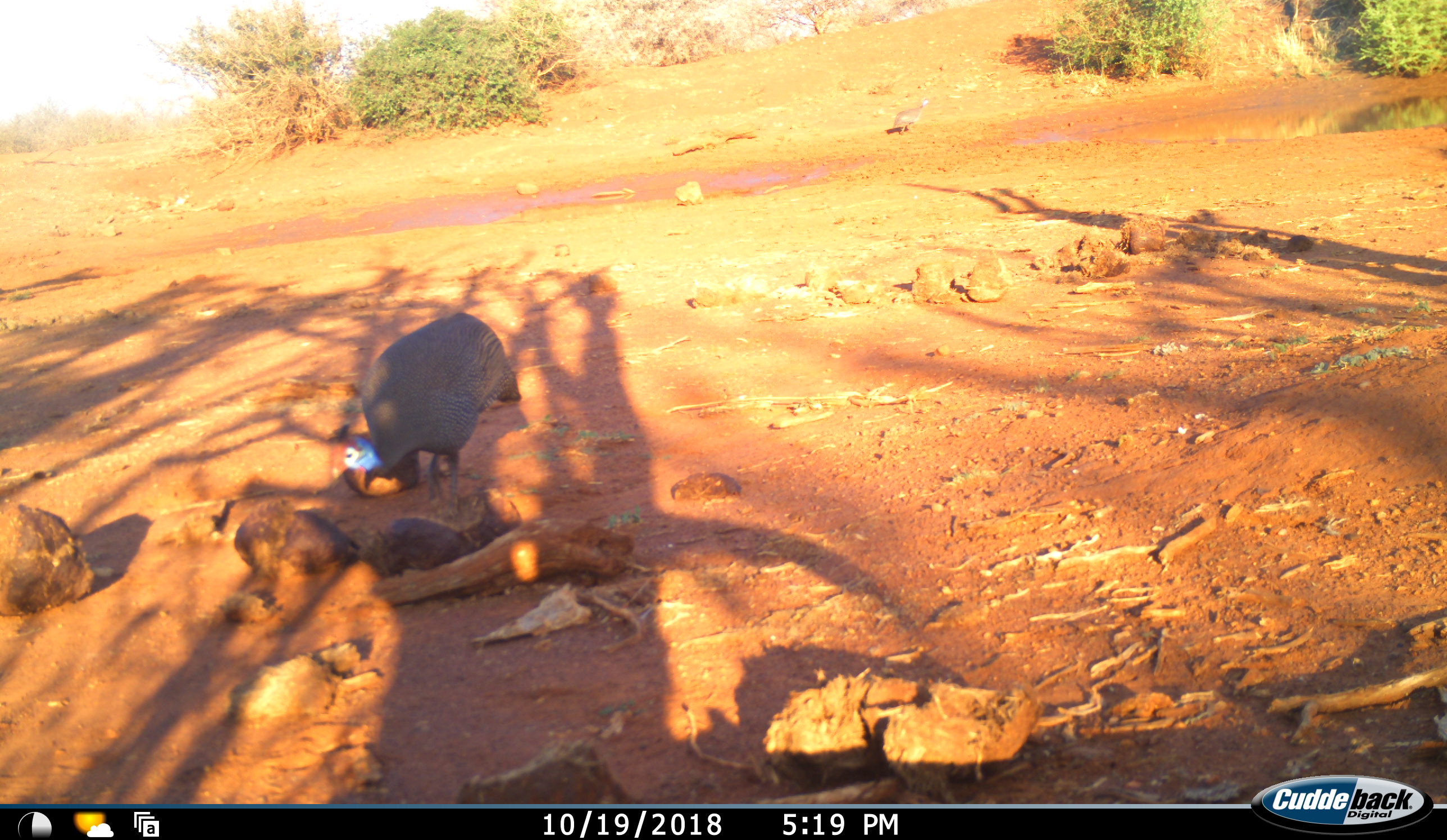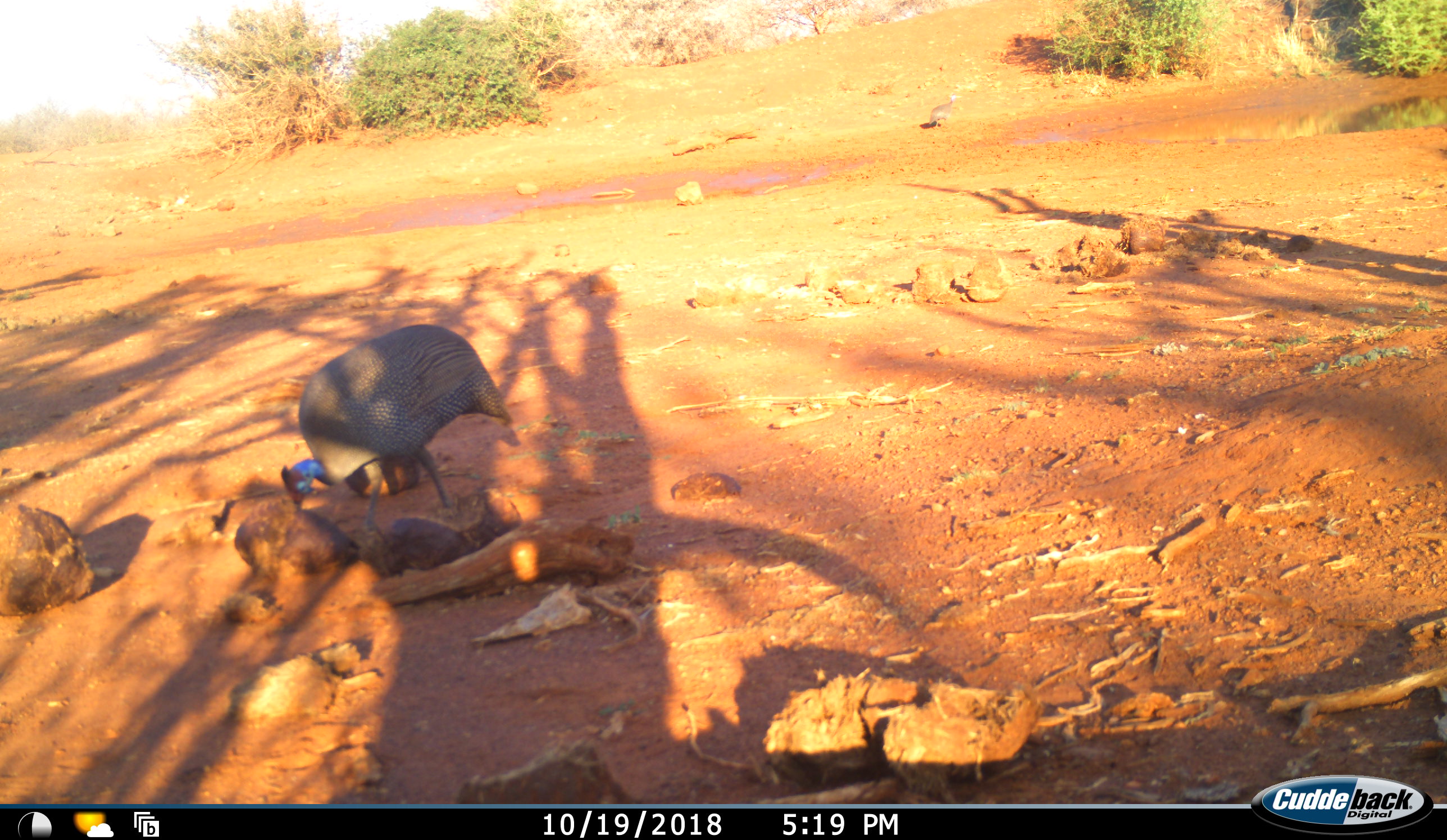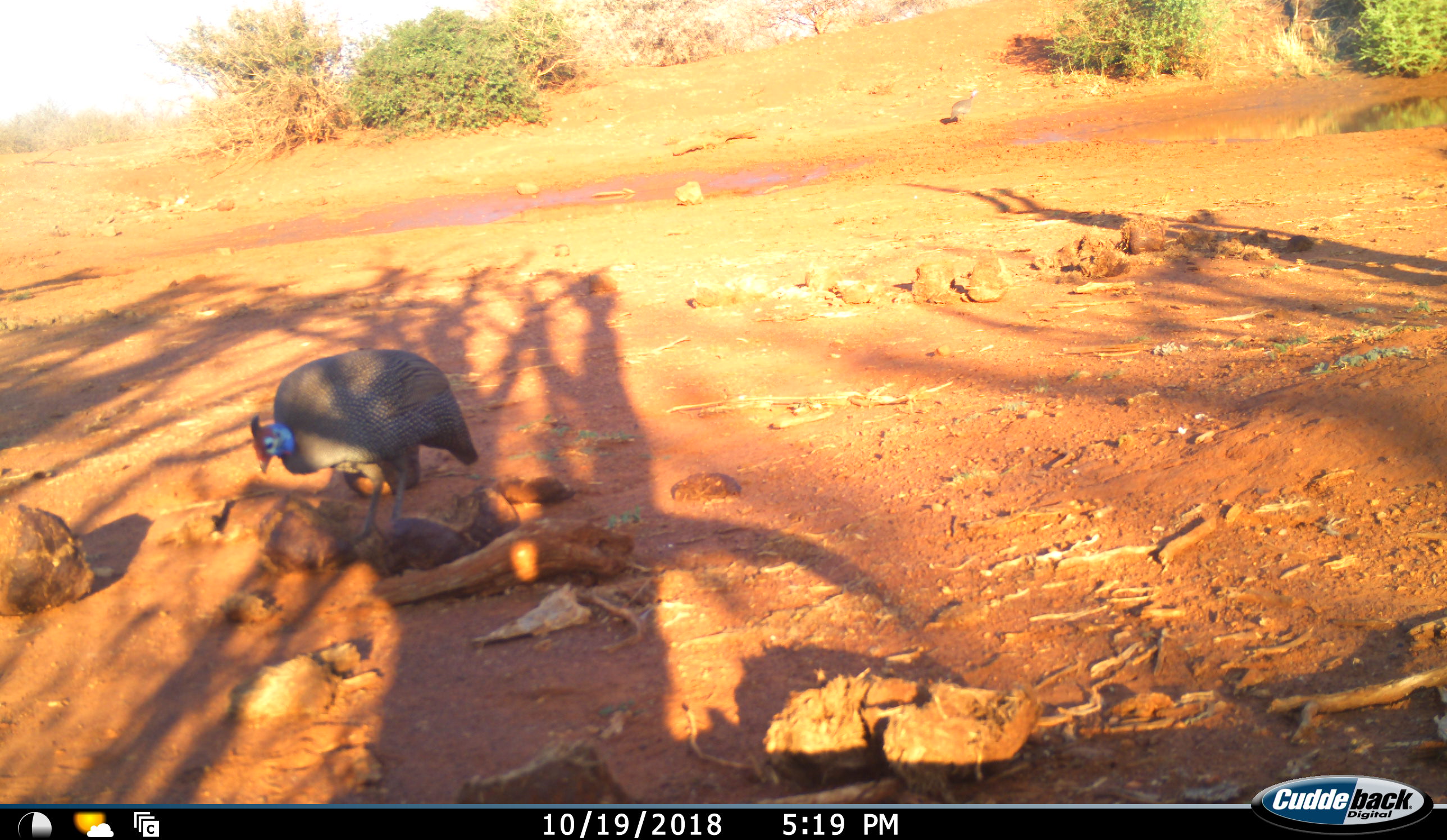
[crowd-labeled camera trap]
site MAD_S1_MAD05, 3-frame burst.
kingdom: Animalia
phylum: Chordata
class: Aves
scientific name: Aves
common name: bird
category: birdother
Birdother (bird) (Aves), count 2. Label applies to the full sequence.